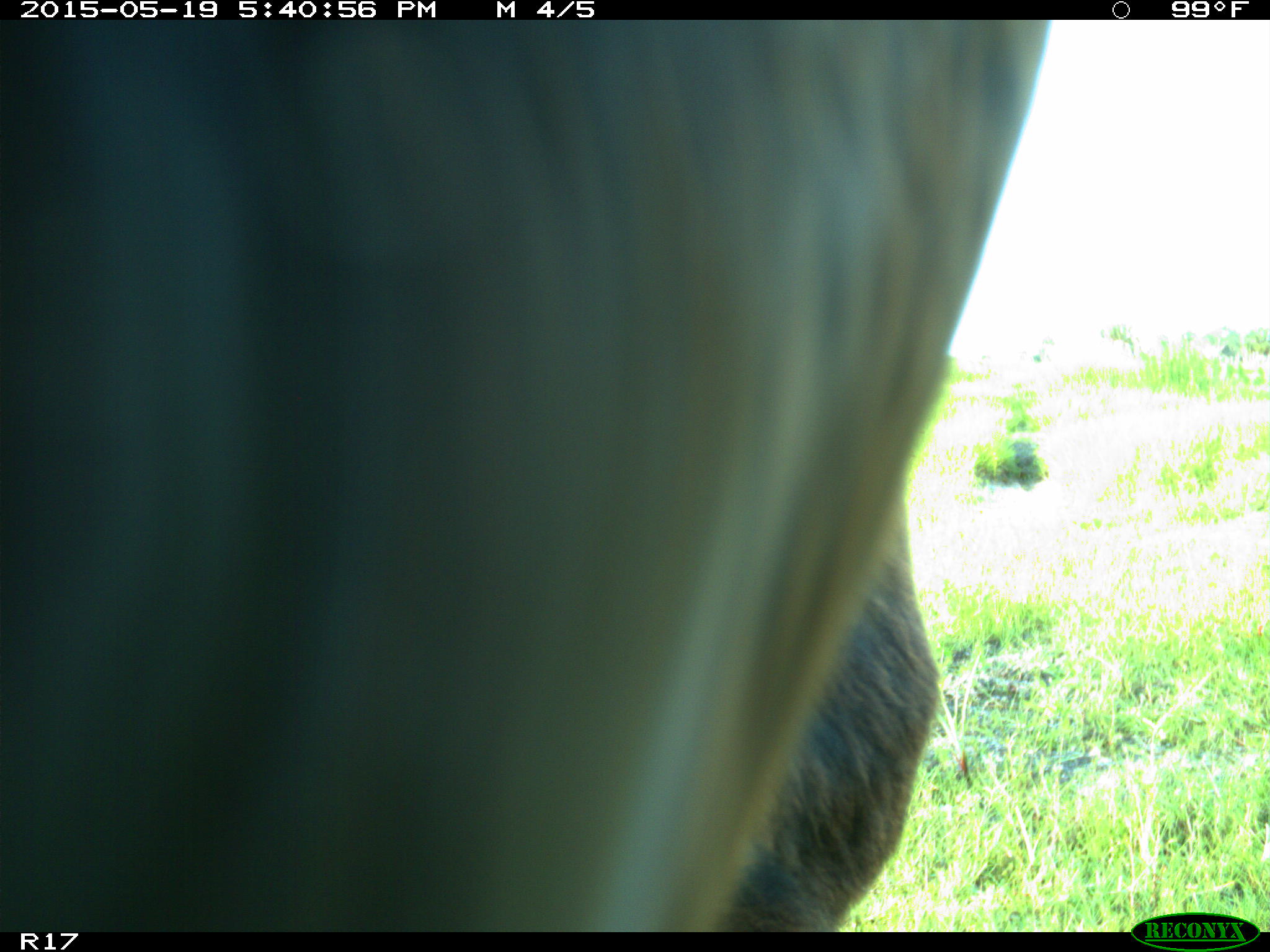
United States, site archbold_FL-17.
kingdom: Animalia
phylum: Chordata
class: Mammalia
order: Artiodactyla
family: Bovidae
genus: Bos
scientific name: Bos taurus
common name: domestic cow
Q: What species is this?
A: Bos taurus (domestic cow).